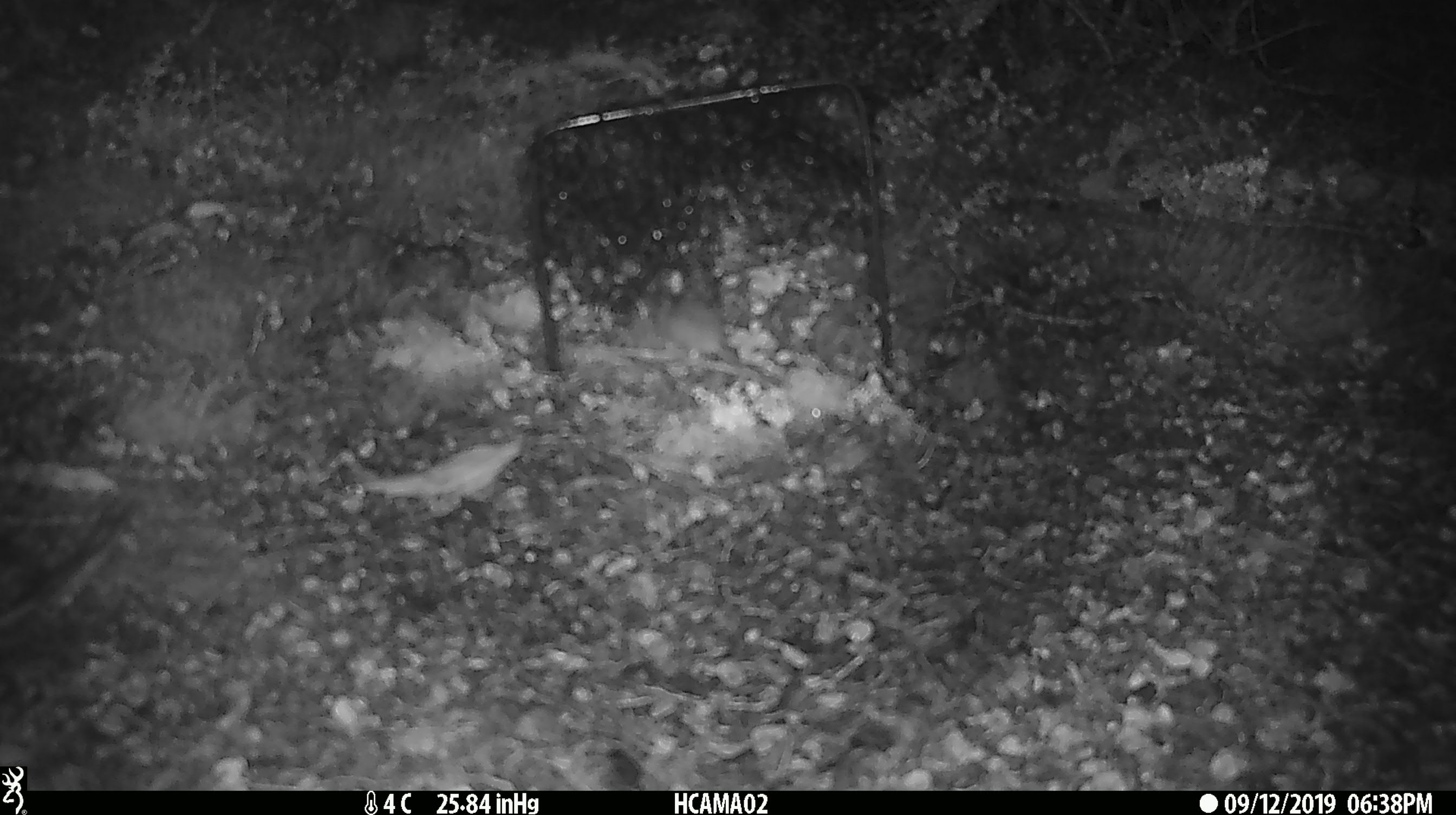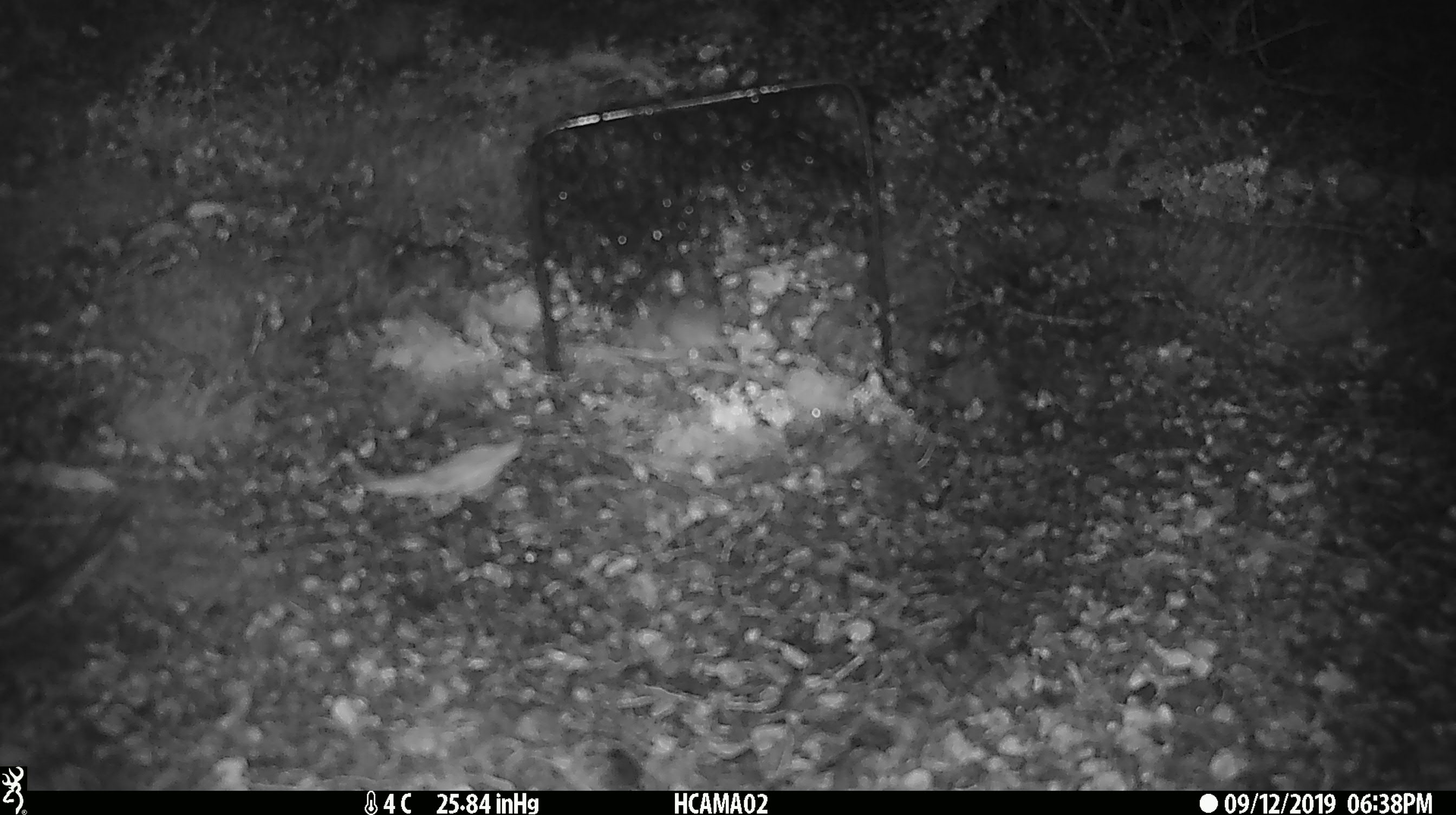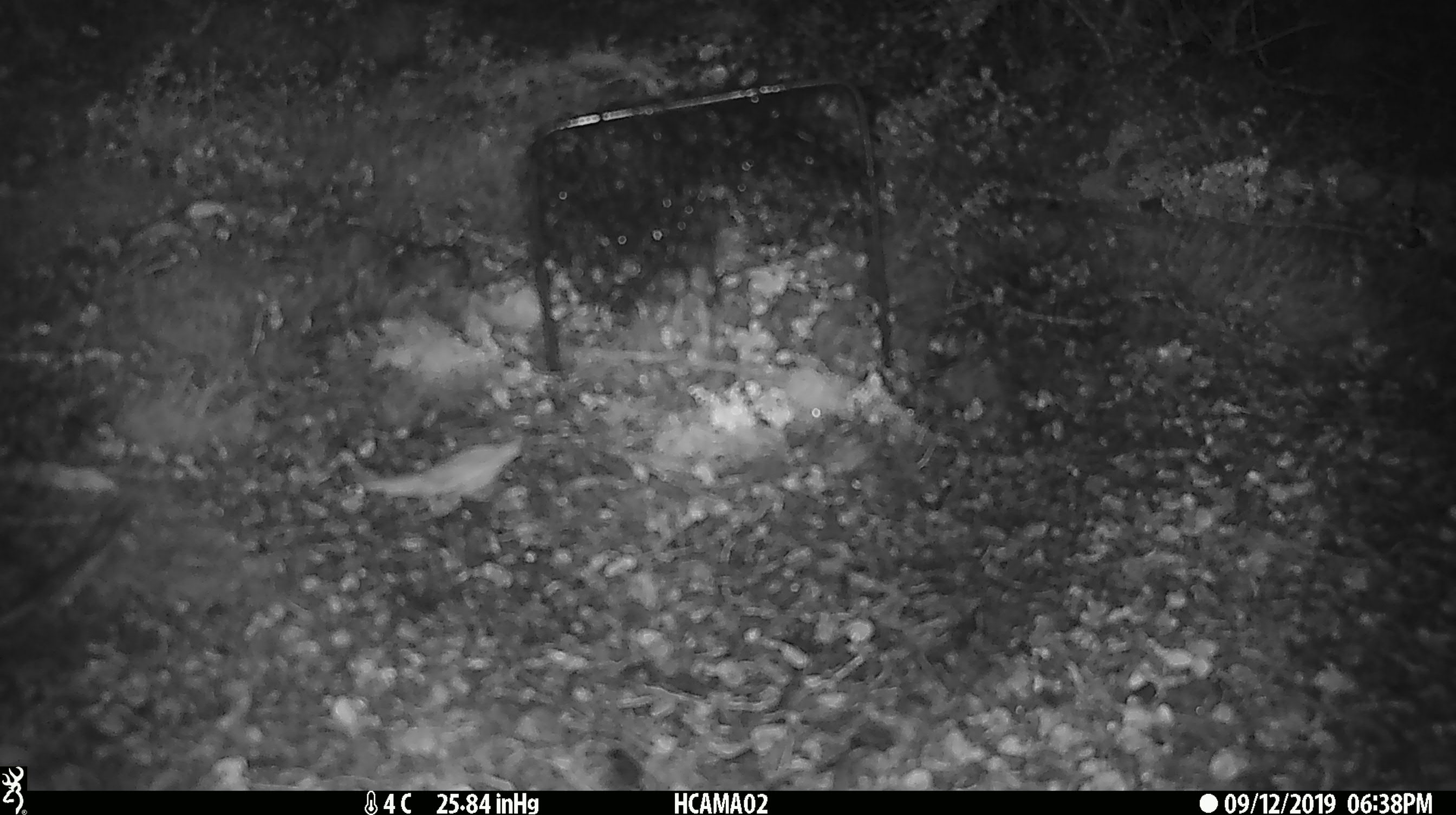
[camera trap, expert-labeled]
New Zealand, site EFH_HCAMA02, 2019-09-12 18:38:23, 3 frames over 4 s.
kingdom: Animalia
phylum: Chordata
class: Mammalia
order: Rodentia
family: Muridae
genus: Mus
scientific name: Mus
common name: mouse